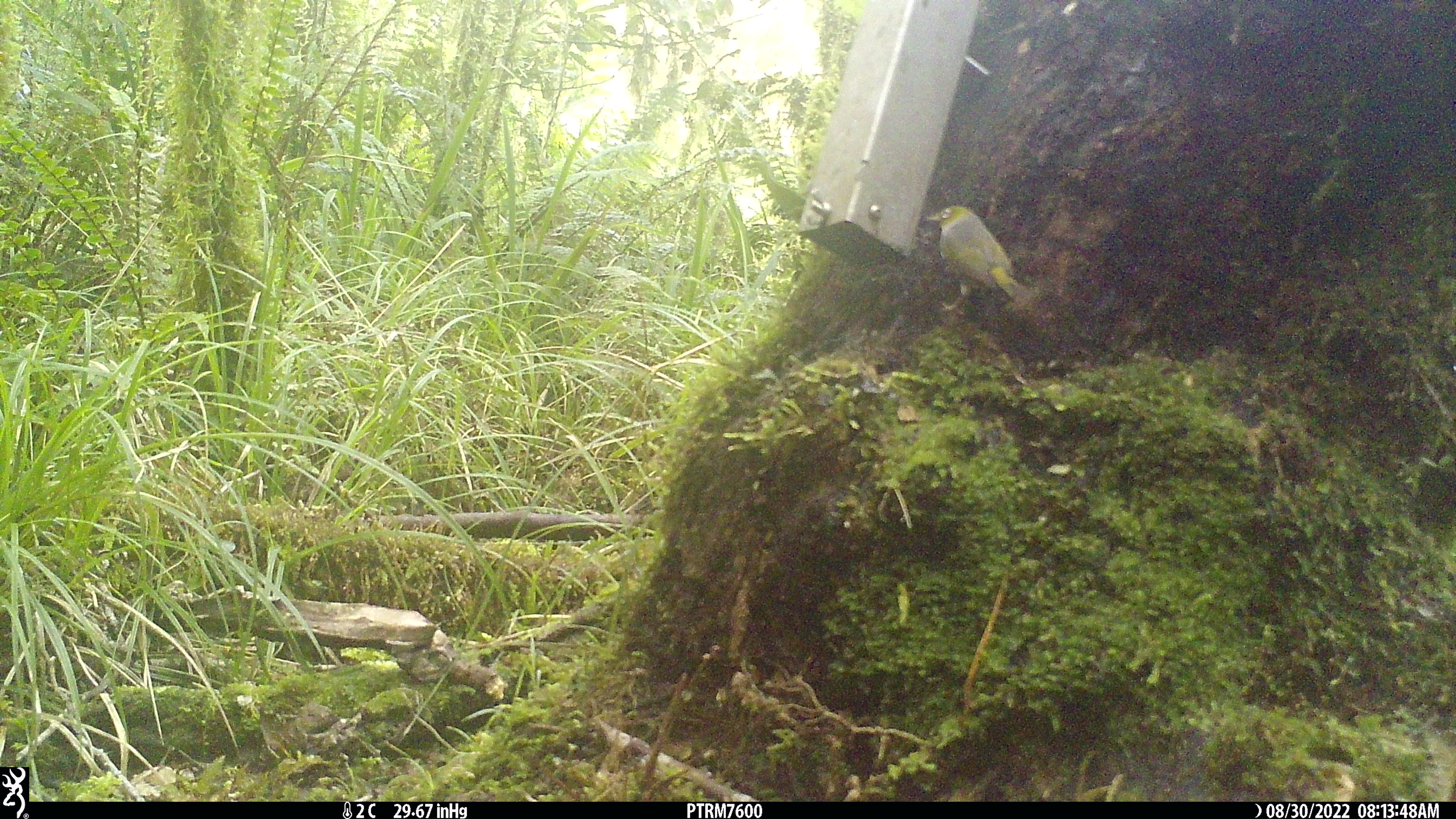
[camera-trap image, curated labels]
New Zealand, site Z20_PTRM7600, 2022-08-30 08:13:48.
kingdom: Animalia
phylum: Chordata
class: Aves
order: Passeriformes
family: Zosteropidae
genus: Zosterops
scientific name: Zosterops lateralis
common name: silvereye